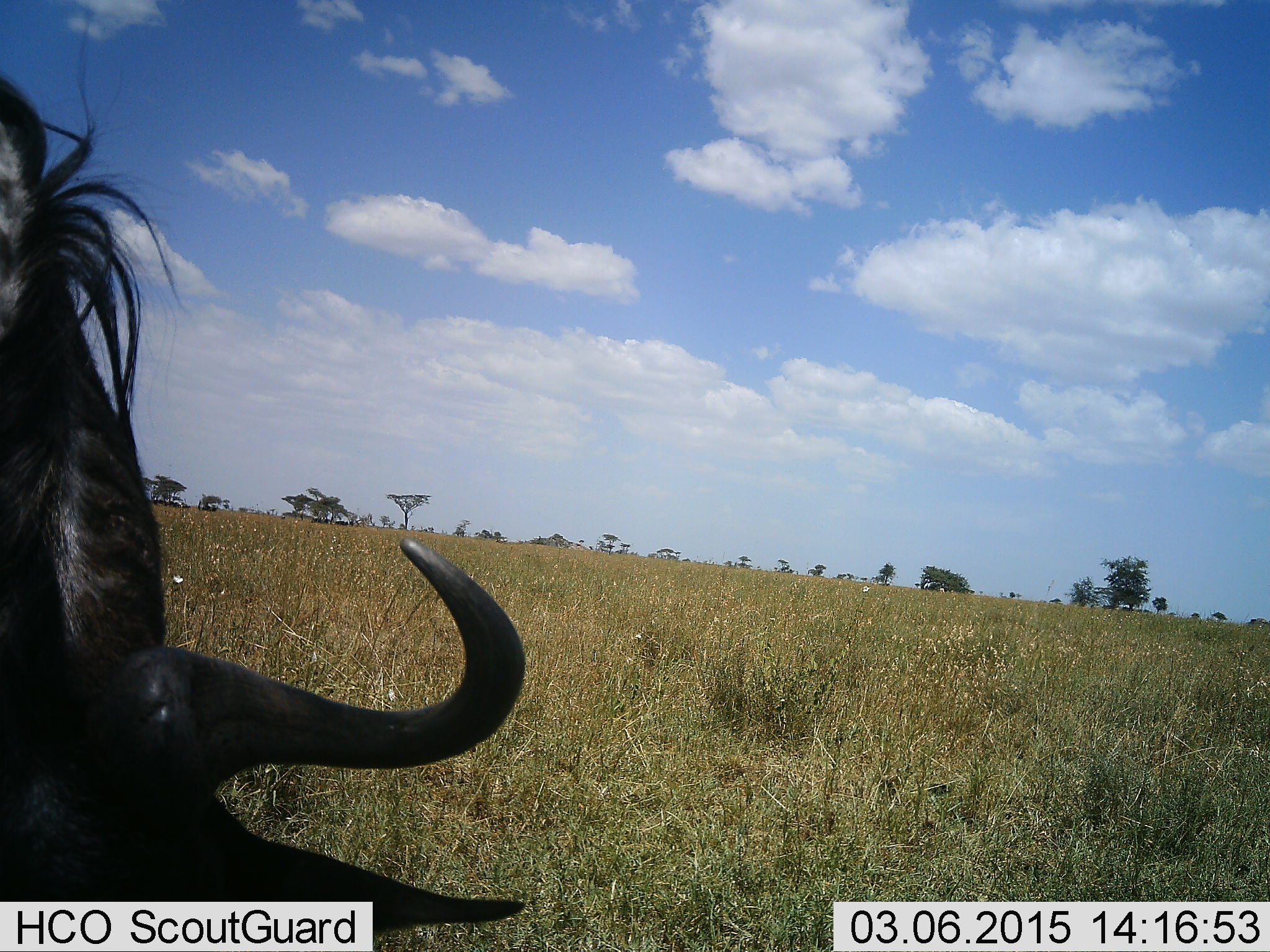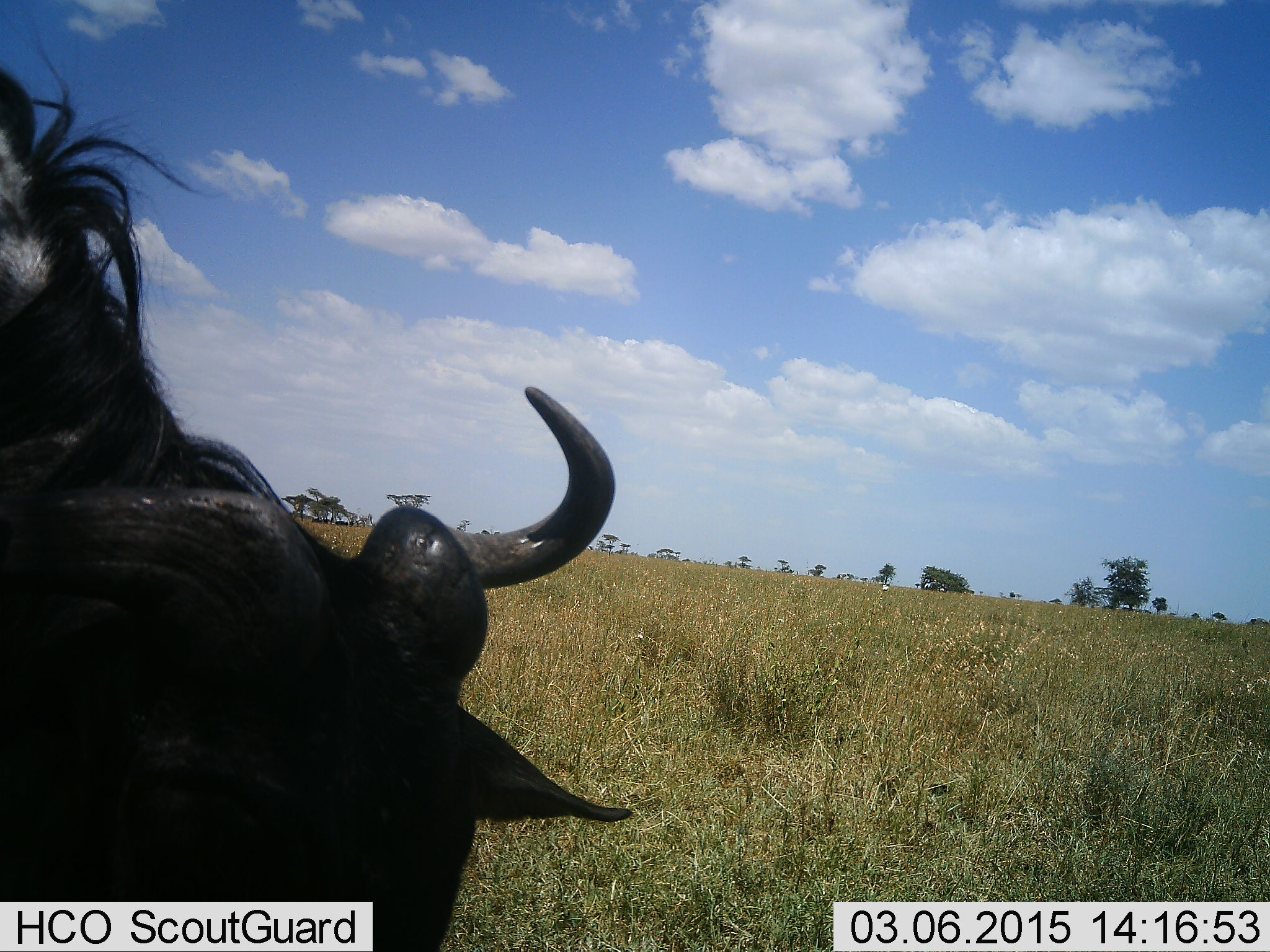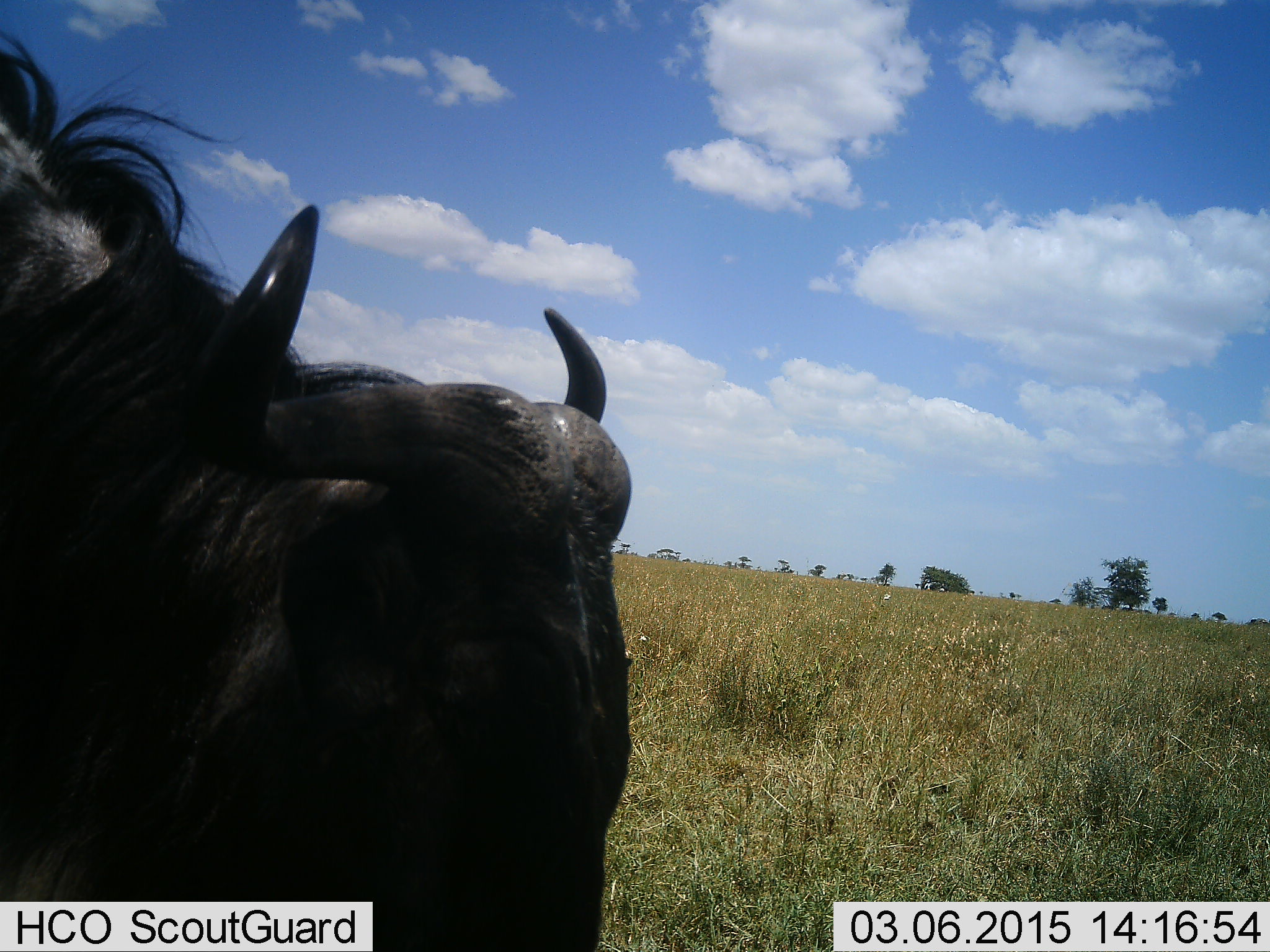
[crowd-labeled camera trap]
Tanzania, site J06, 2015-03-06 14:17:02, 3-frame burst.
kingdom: Animalia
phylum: Chordata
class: Mammalia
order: Artiodactyla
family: Bovidae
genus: Connochaetes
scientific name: Connochaetes taurinus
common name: blue wildebeest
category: wildebeest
Wildebeest (blue wildebeest) (Connochaetes taurinus), count 1. Behavior (volunteer vote fractions): standing 70%, resting 10%, moving 0%, interacting 0%. Young present (vote fraction): 0%. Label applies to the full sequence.